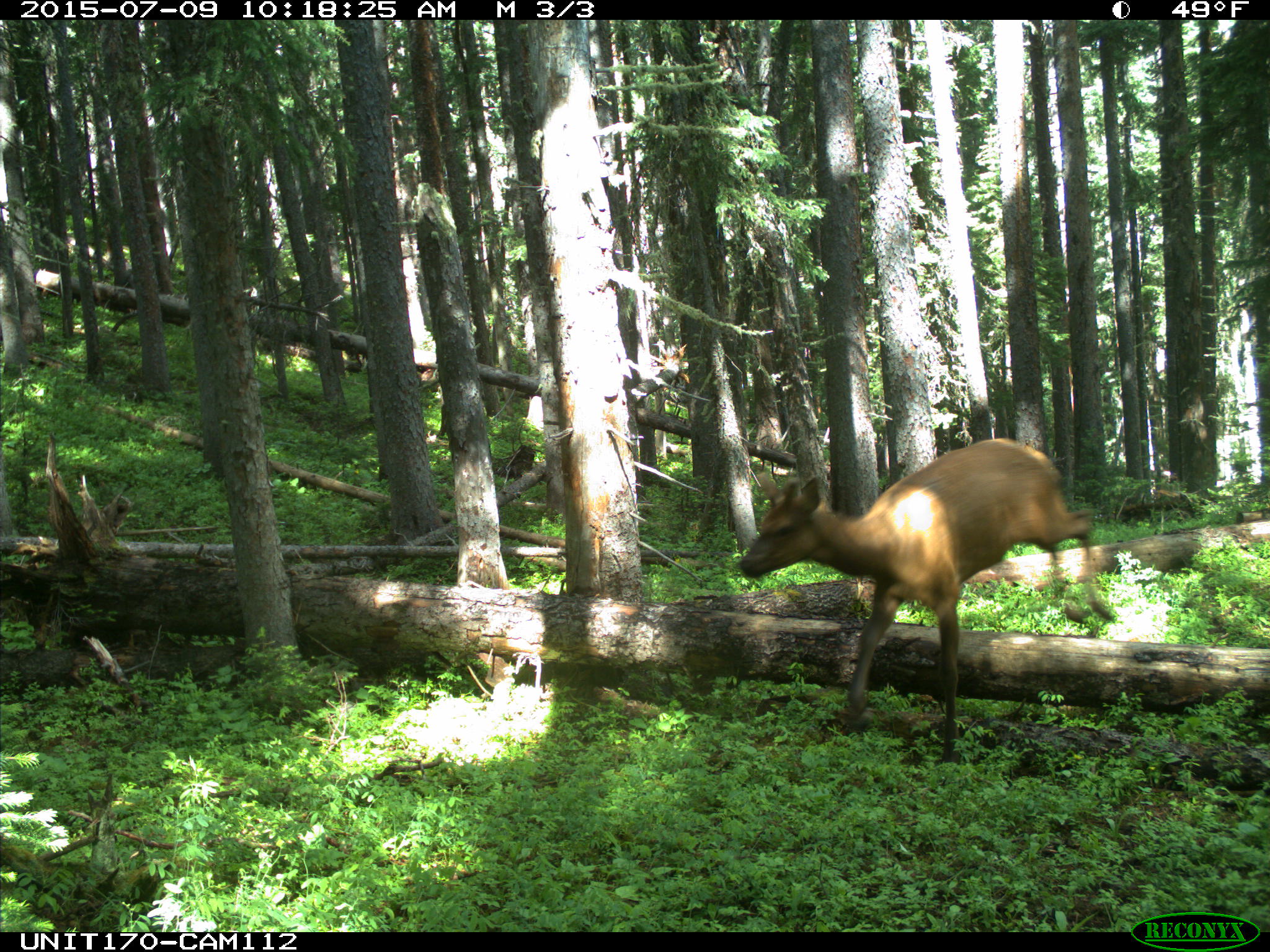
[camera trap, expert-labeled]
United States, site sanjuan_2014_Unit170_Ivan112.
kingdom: Animalia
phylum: Chordata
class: Mammalia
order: Artiodactyla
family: Cervidae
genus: Cervus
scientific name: Cervus elaphus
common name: red deer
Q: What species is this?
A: Cervus elaphus (red deer).